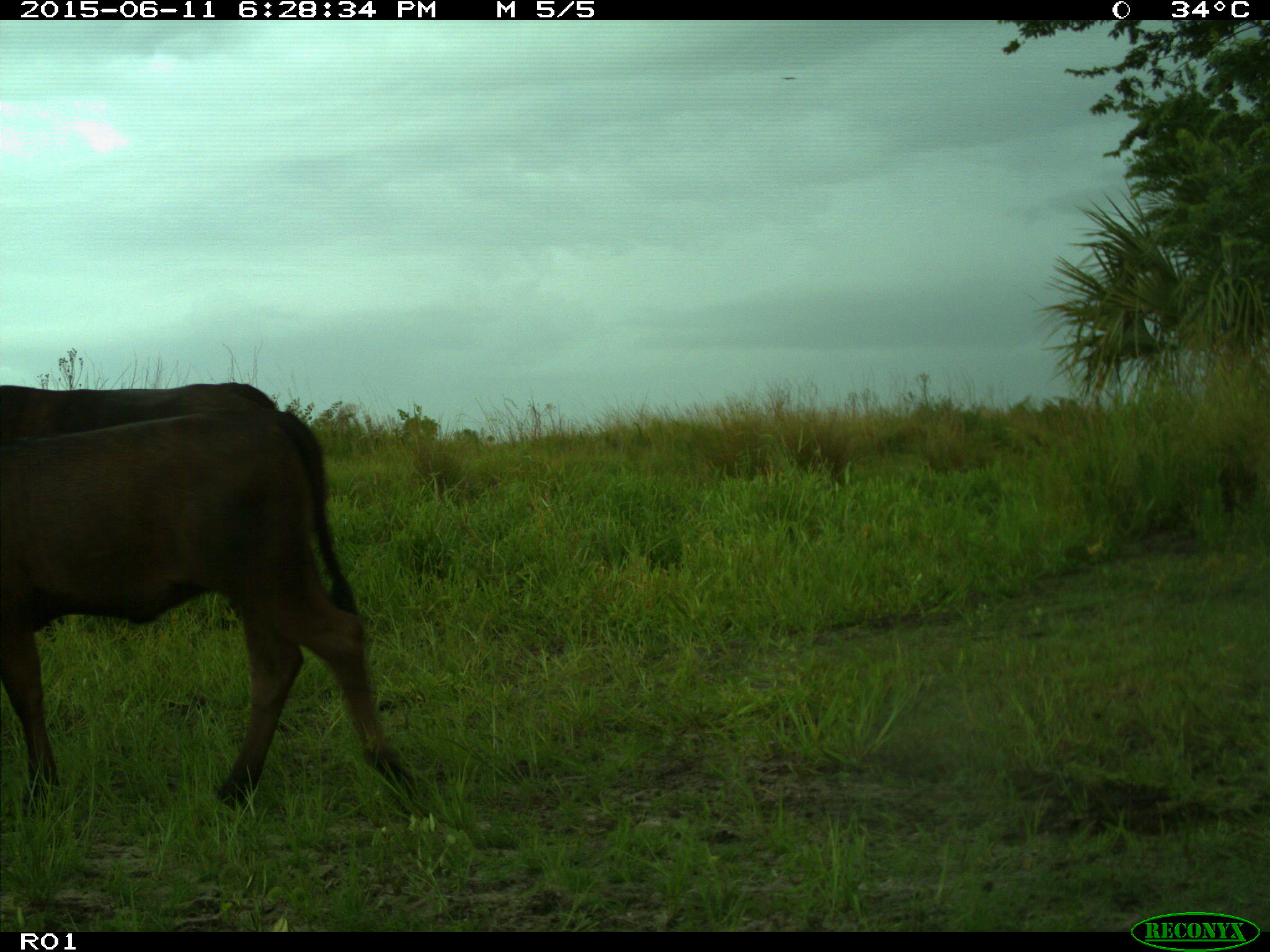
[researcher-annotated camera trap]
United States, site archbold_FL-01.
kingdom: Animalia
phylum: Chordata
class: Mammalia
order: Artiodactyla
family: Bovidae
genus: Bos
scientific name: Bos taurus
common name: domestic cow